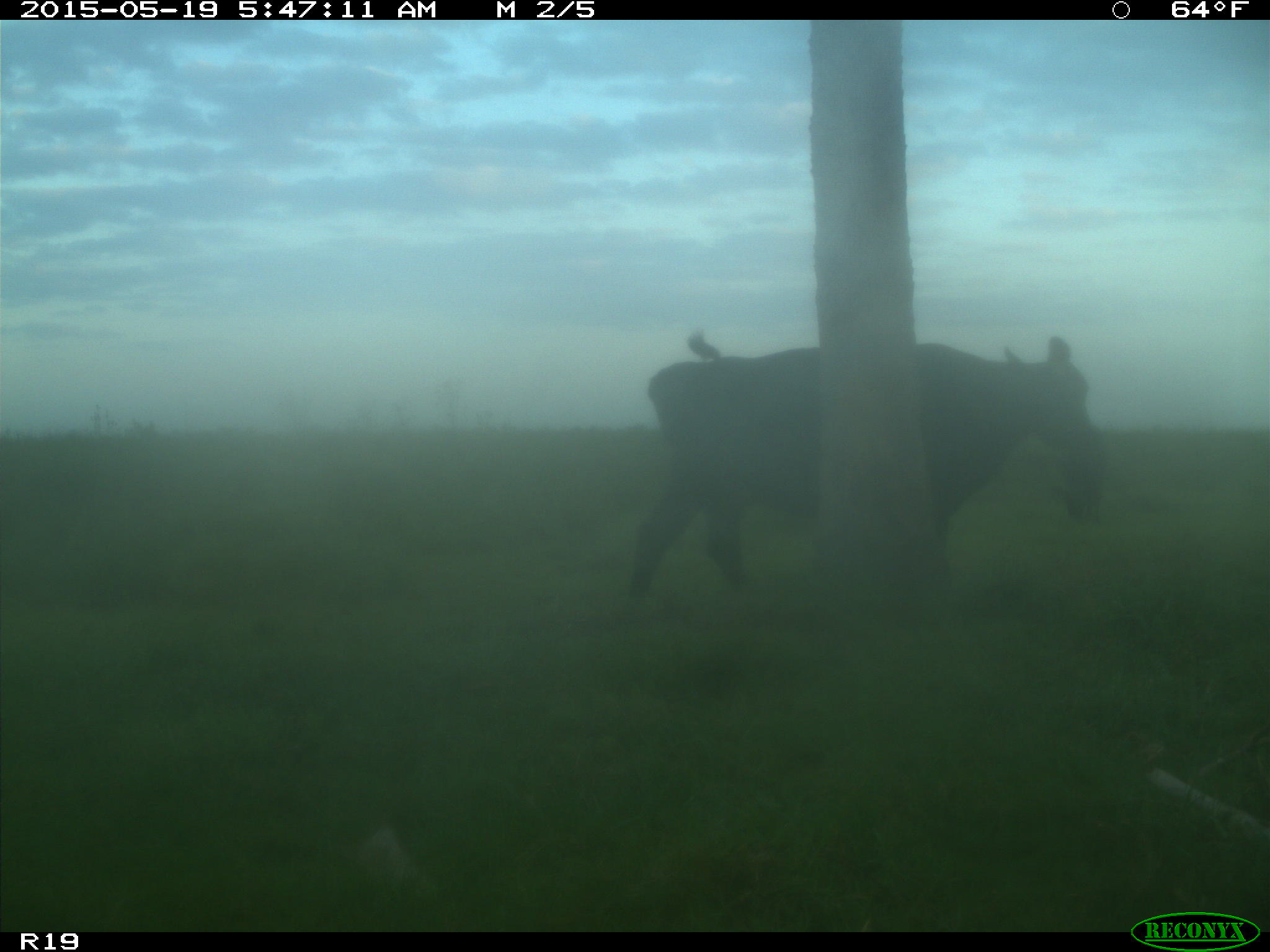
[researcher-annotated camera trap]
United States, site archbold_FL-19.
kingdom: Animalia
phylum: Chordata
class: Mammalia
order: Artiodactyla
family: Bovidae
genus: Bos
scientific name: Bos taurus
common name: domestic cow